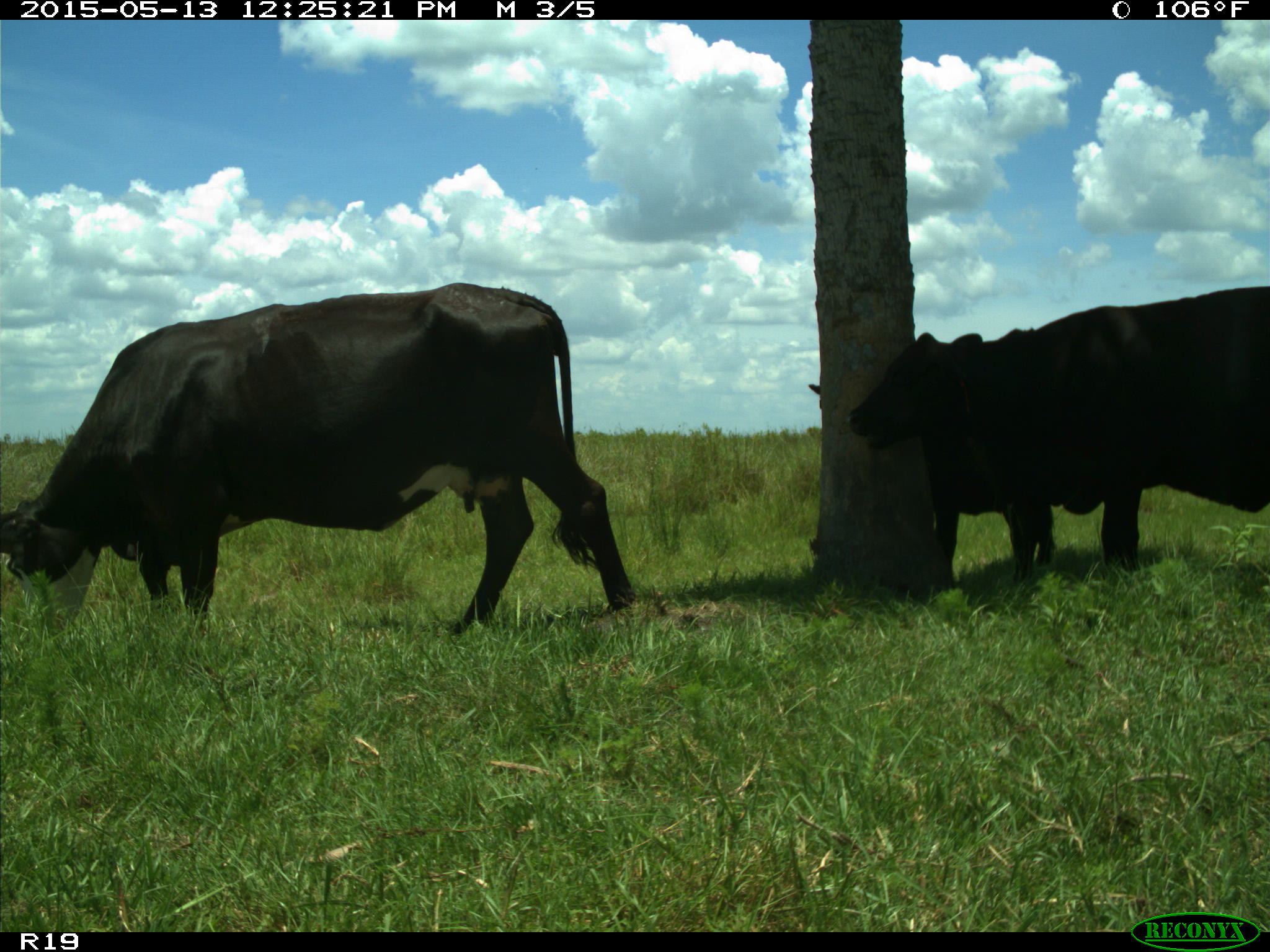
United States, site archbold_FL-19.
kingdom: Animalia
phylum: Chordata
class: Mammalia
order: Artiodactyla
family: Bovidae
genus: Bos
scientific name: Bos taurus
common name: domestic cow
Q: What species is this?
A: Bos taurus (domestic cow).